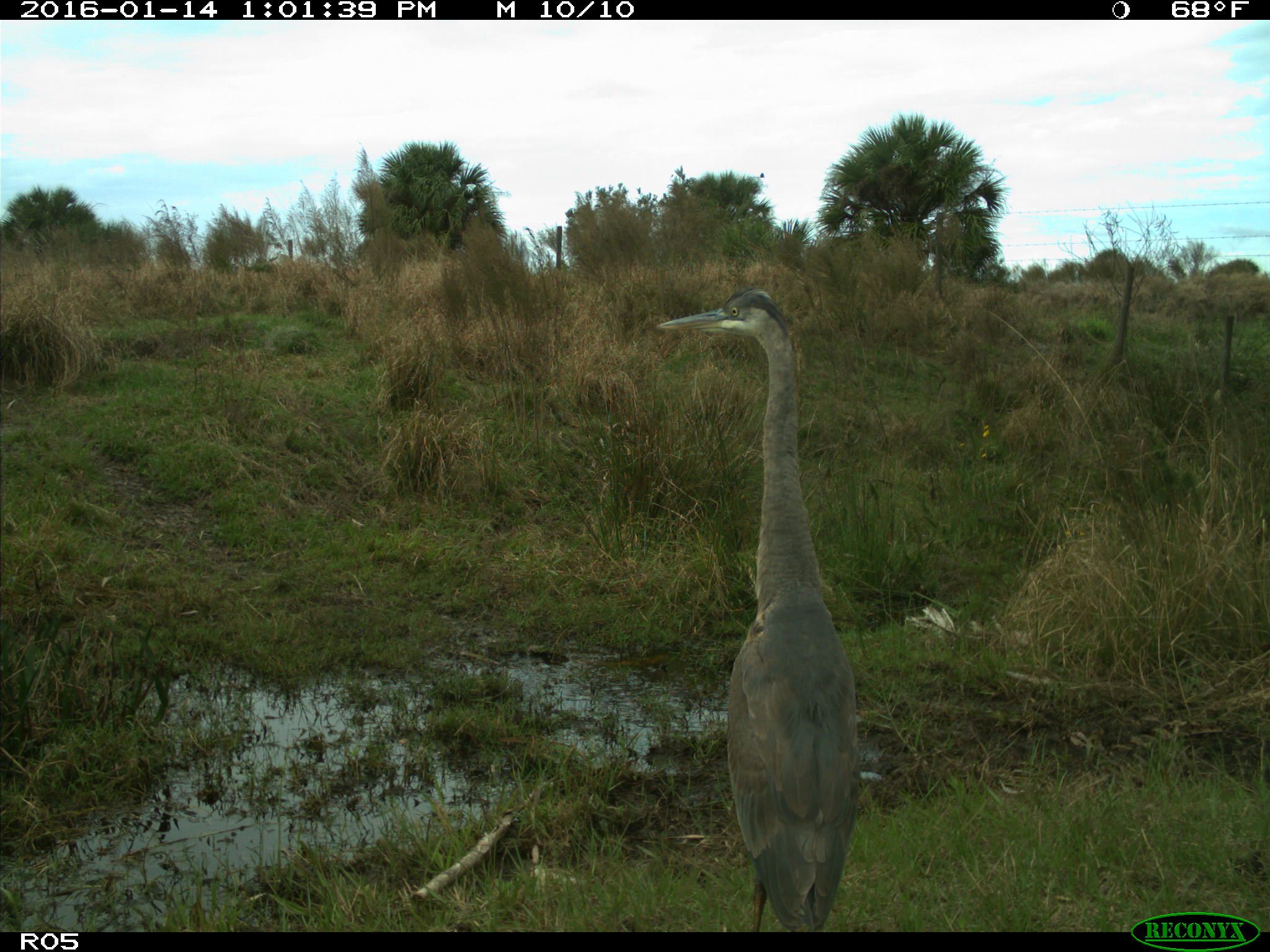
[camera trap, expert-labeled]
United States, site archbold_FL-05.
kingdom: Animalia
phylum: Chordata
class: Aves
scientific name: Aves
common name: birds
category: unidentified bird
Unidentified bird (birds) (Aves).